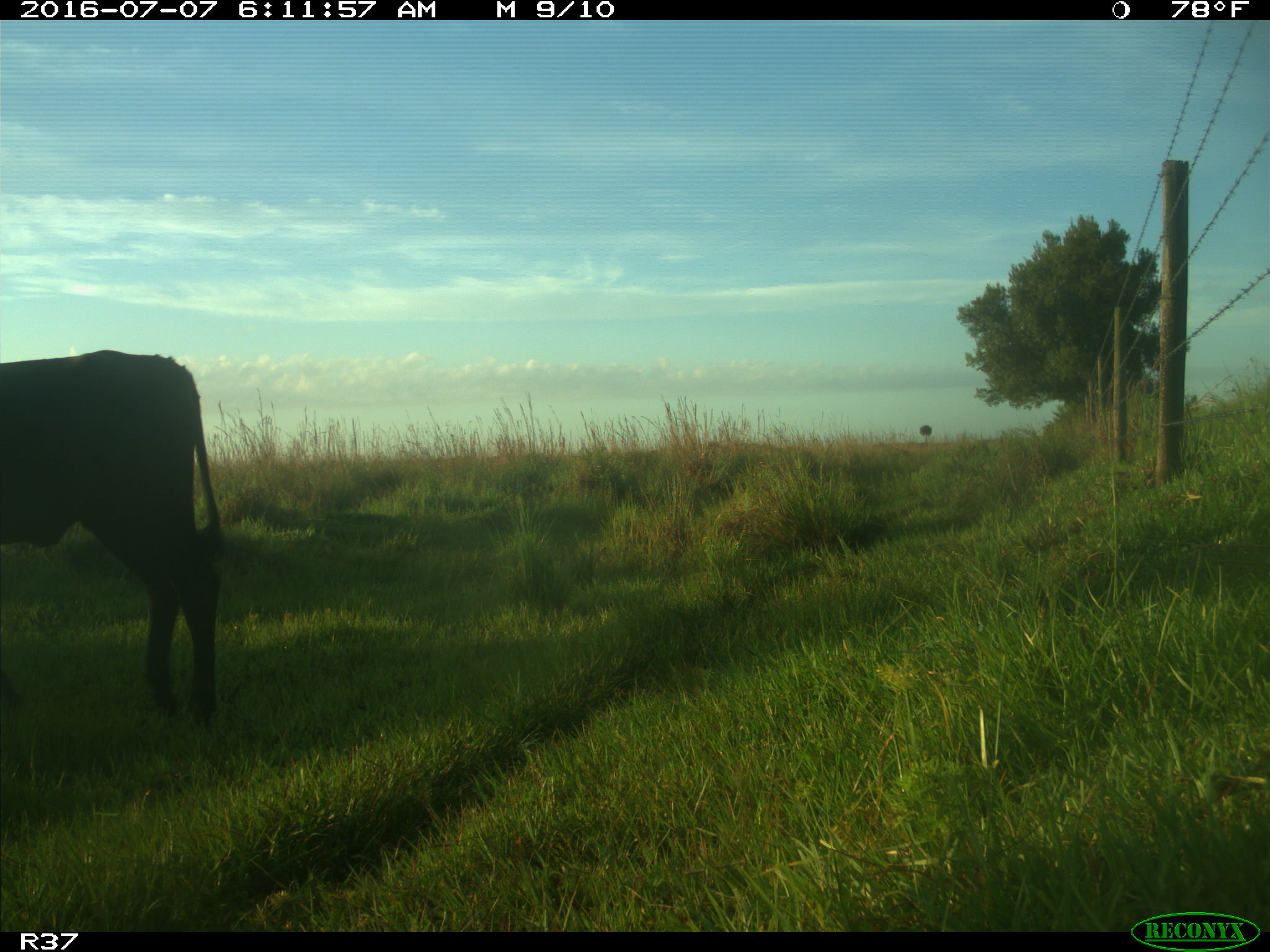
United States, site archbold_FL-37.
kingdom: Animalia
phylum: Chordata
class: Mammalia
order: Artiodactyla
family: Bovidae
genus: Bos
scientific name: Bos taurus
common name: domestic cow